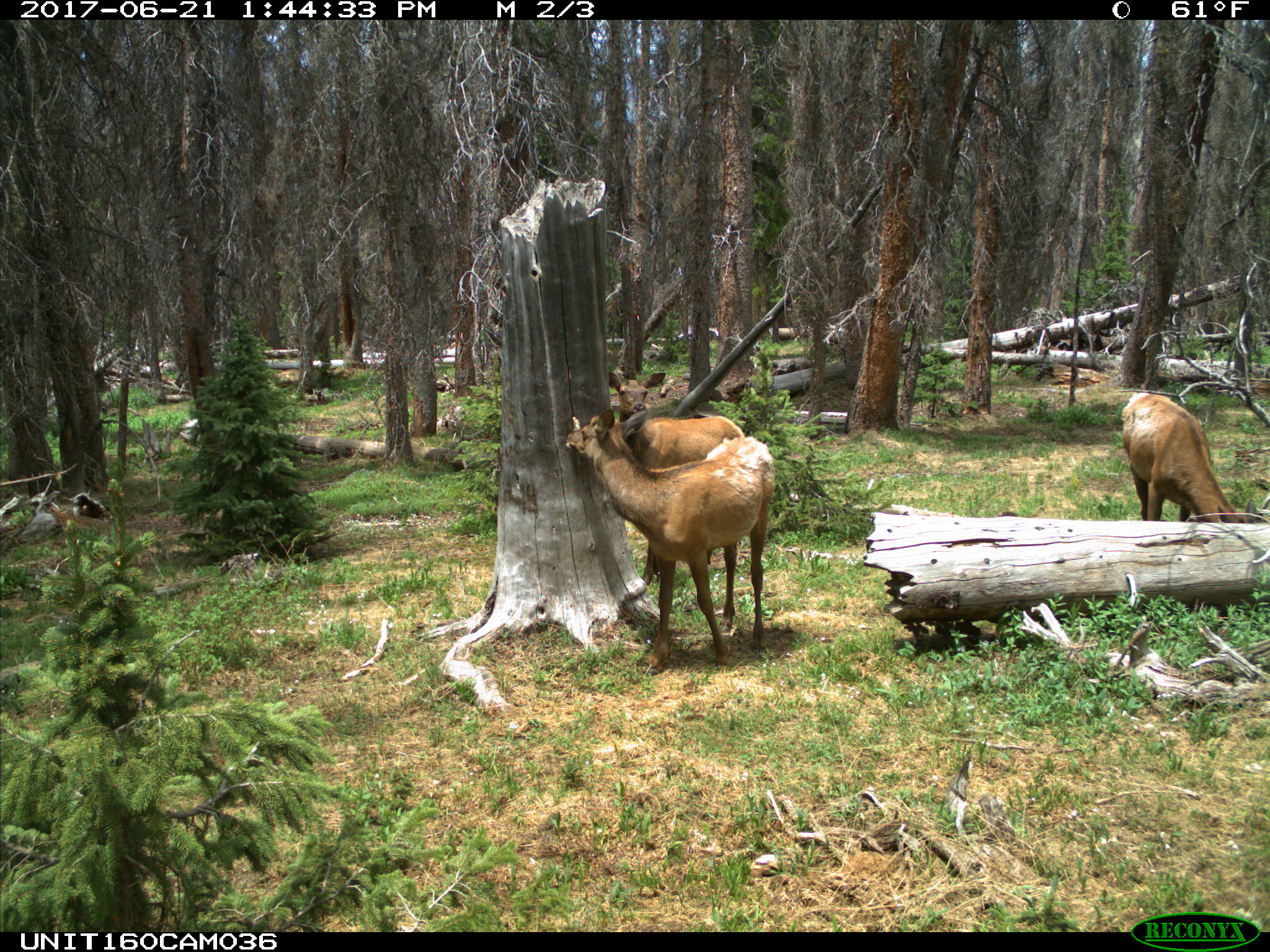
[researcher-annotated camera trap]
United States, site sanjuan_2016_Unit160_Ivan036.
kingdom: Animalia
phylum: Chordata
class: Mammalia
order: Artiodactyla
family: Cervidae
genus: Cervus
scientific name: Cervus elaphus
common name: red deer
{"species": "Cervus elaphus (red deer)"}